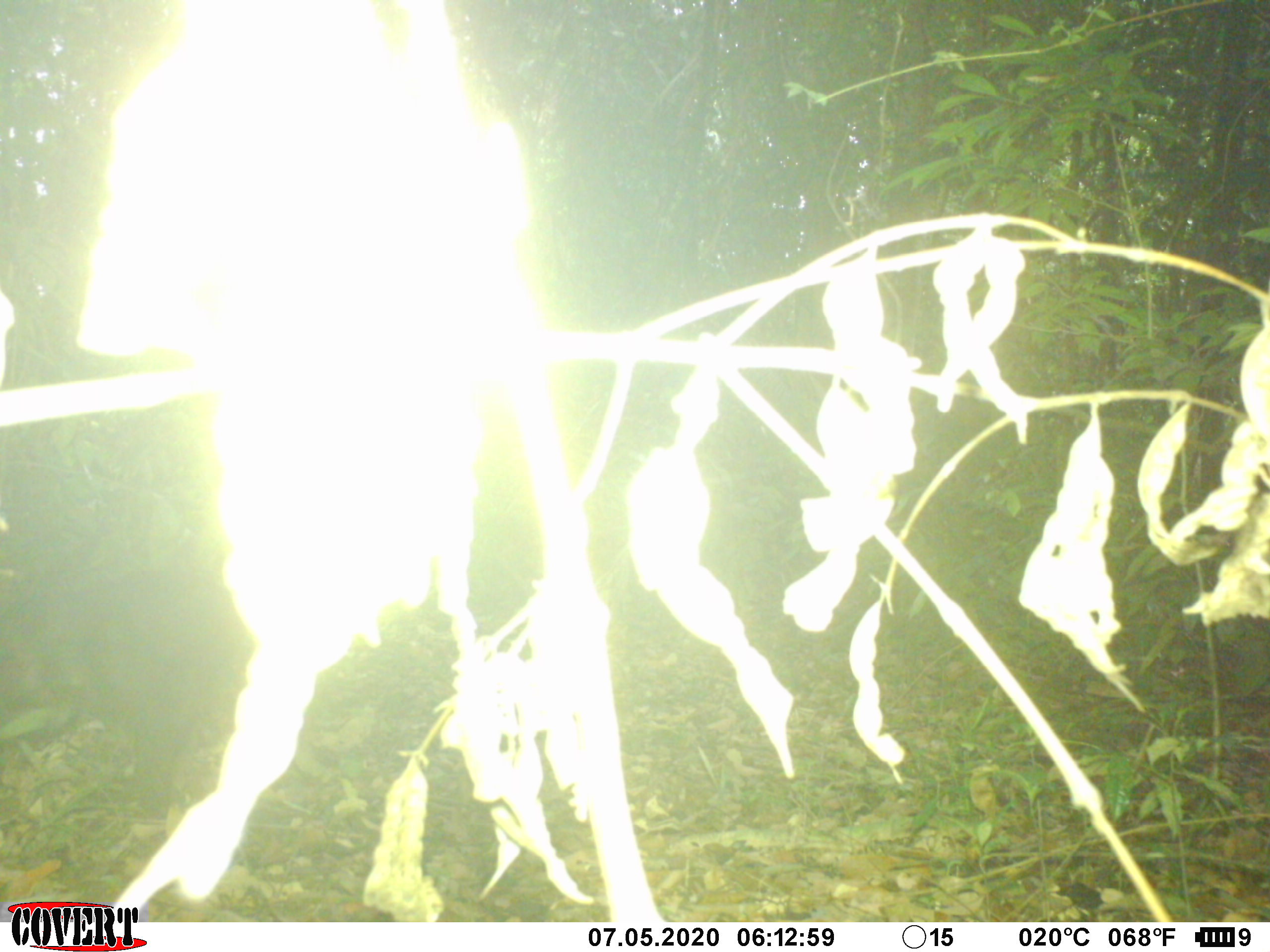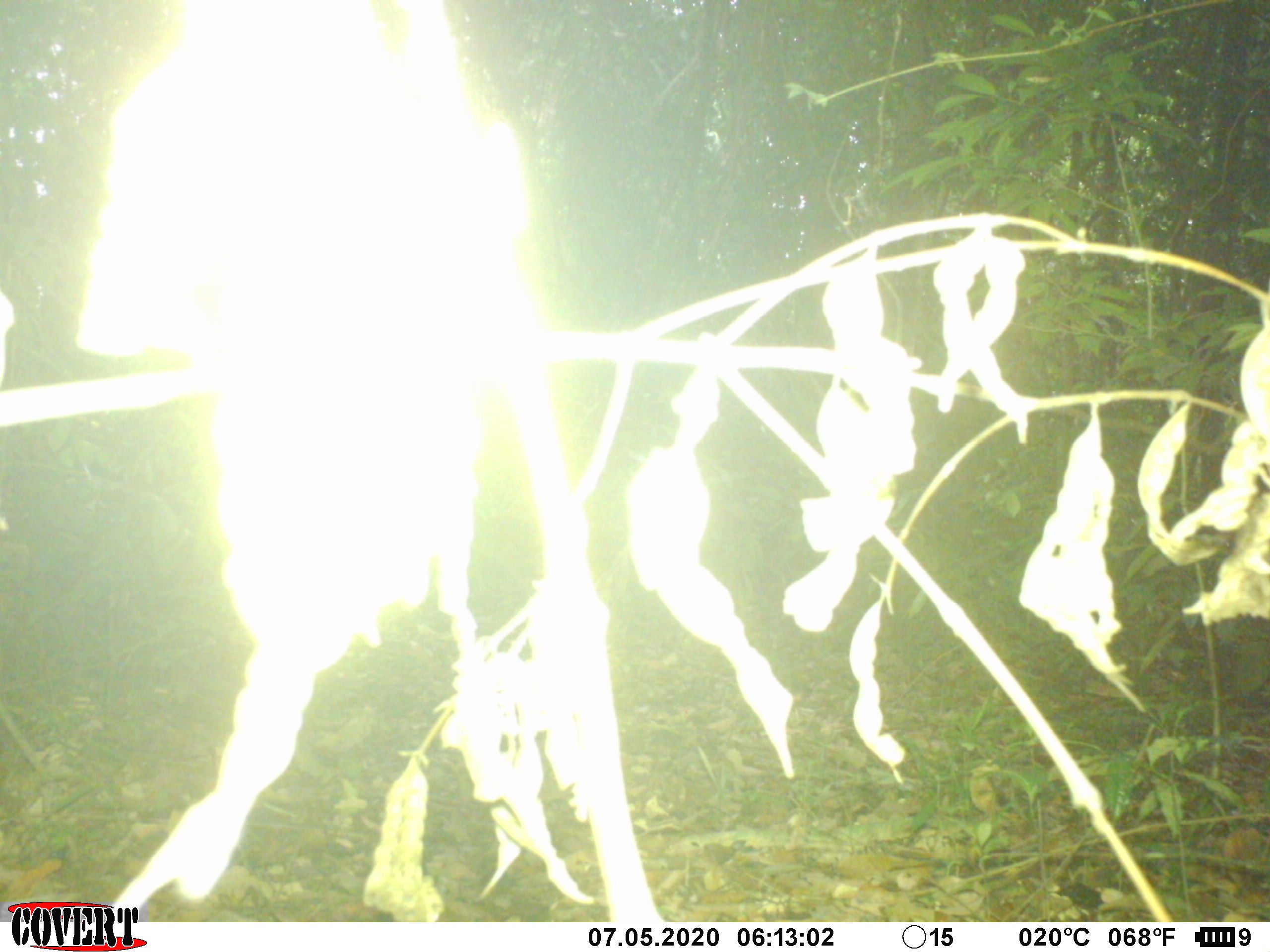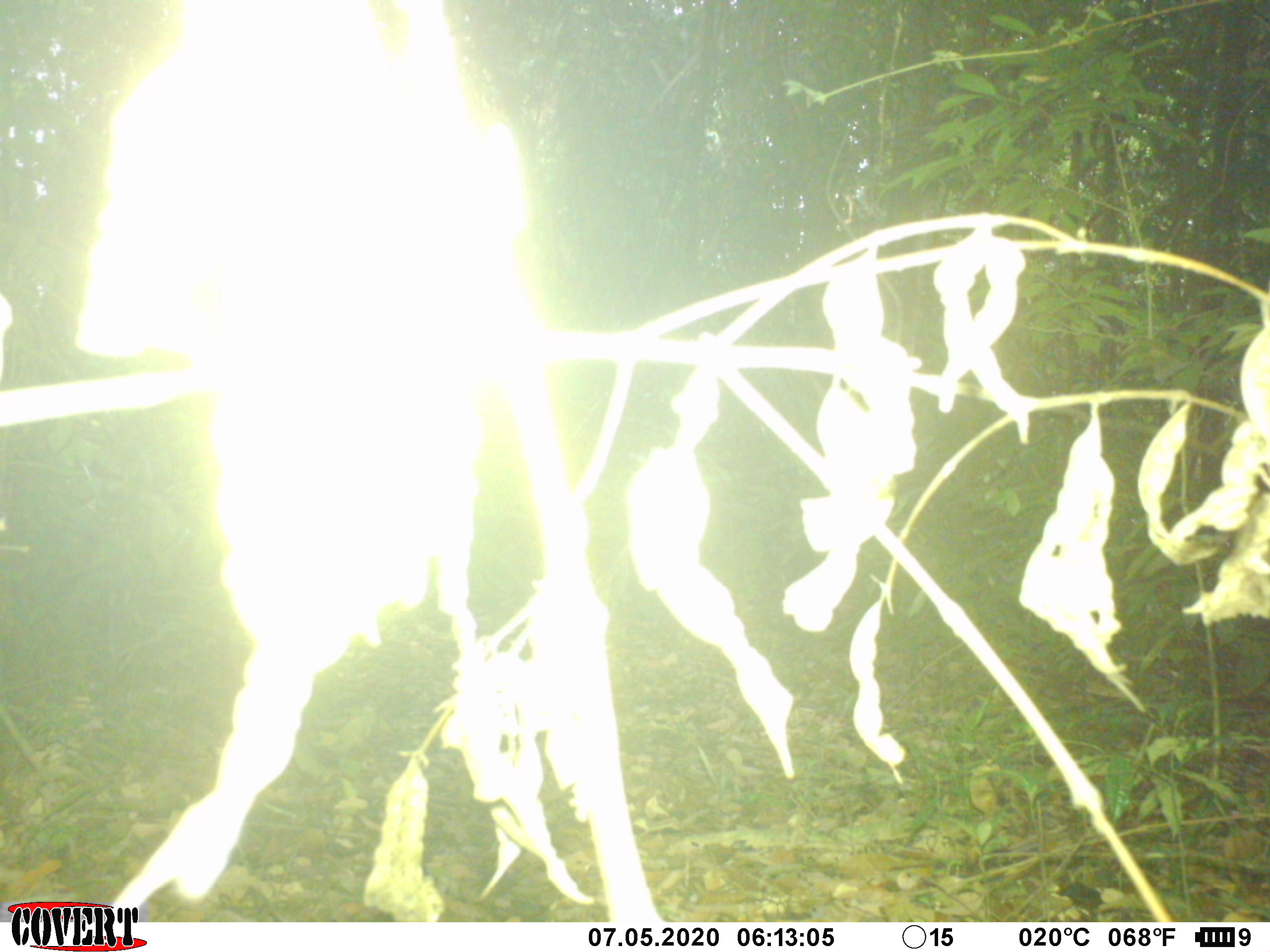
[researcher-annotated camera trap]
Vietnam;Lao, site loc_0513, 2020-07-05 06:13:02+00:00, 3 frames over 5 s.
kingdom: Animalia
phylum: Chordata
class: Mammalia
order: Primates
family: Cercopithecidae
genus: Macaca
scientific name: Macaca arctoides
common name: stump-tailed macaque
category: stump tailed macaque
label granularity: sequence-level